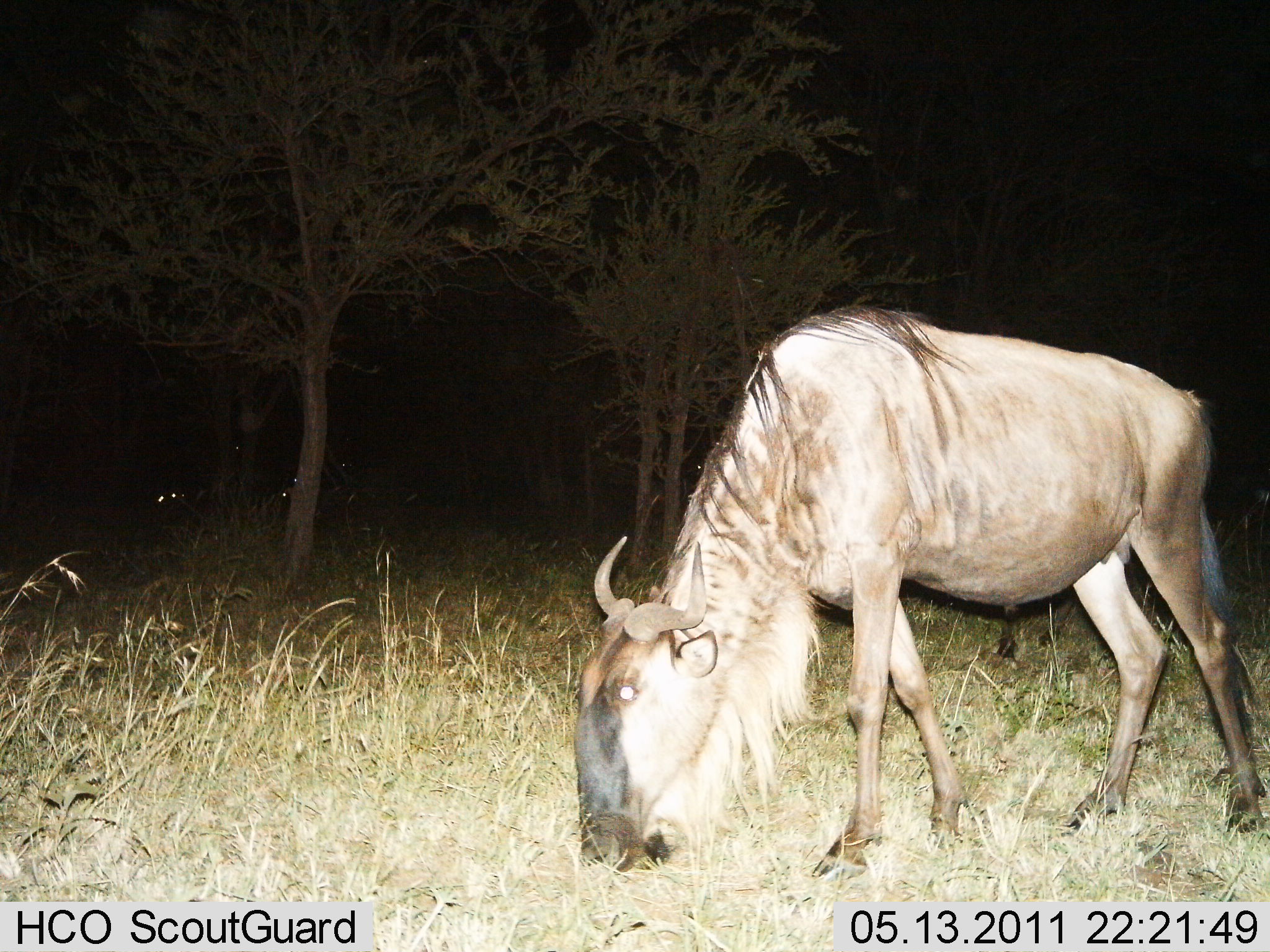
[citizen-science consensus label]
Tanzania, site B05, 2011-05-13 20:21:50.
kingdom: Animalia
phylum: Chordata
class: Mammalia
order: Artiodactyla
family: Bovidae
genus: Connochaetes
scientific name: Connochaetes taurinus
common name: blue wildebeest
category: wildebeest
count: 1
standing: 40%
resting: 0%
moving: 0%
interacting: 0%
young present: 0%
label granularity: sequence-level